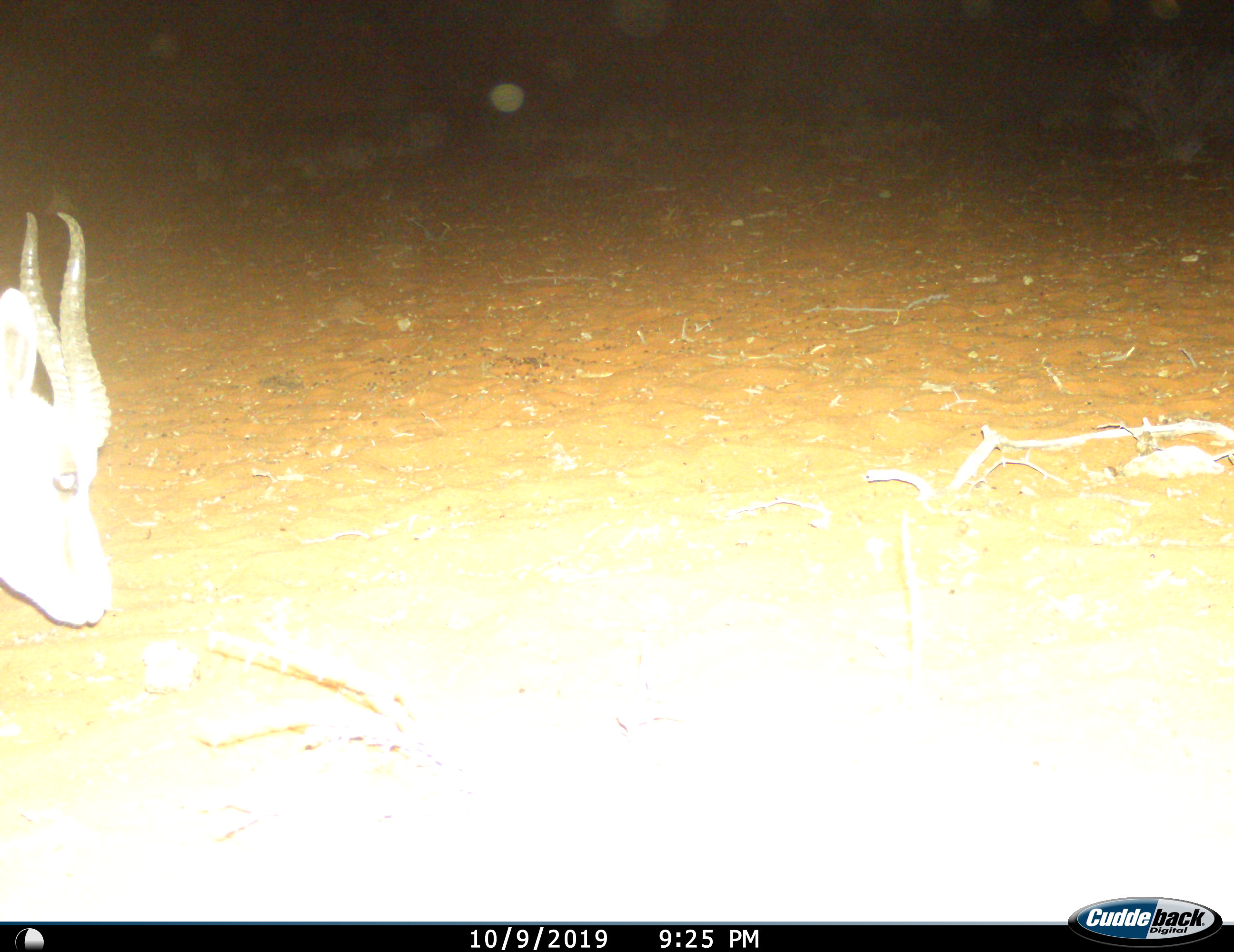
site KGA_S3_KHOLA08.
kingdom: Animalia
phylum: Chordata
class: Mammalia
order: Artiodactyla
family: Bovidae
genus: Antidorcas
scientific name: Antidorcas marsupialis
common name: springbok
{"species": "springbok (Antidorcas marsupialis)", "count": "1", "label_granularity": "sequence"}